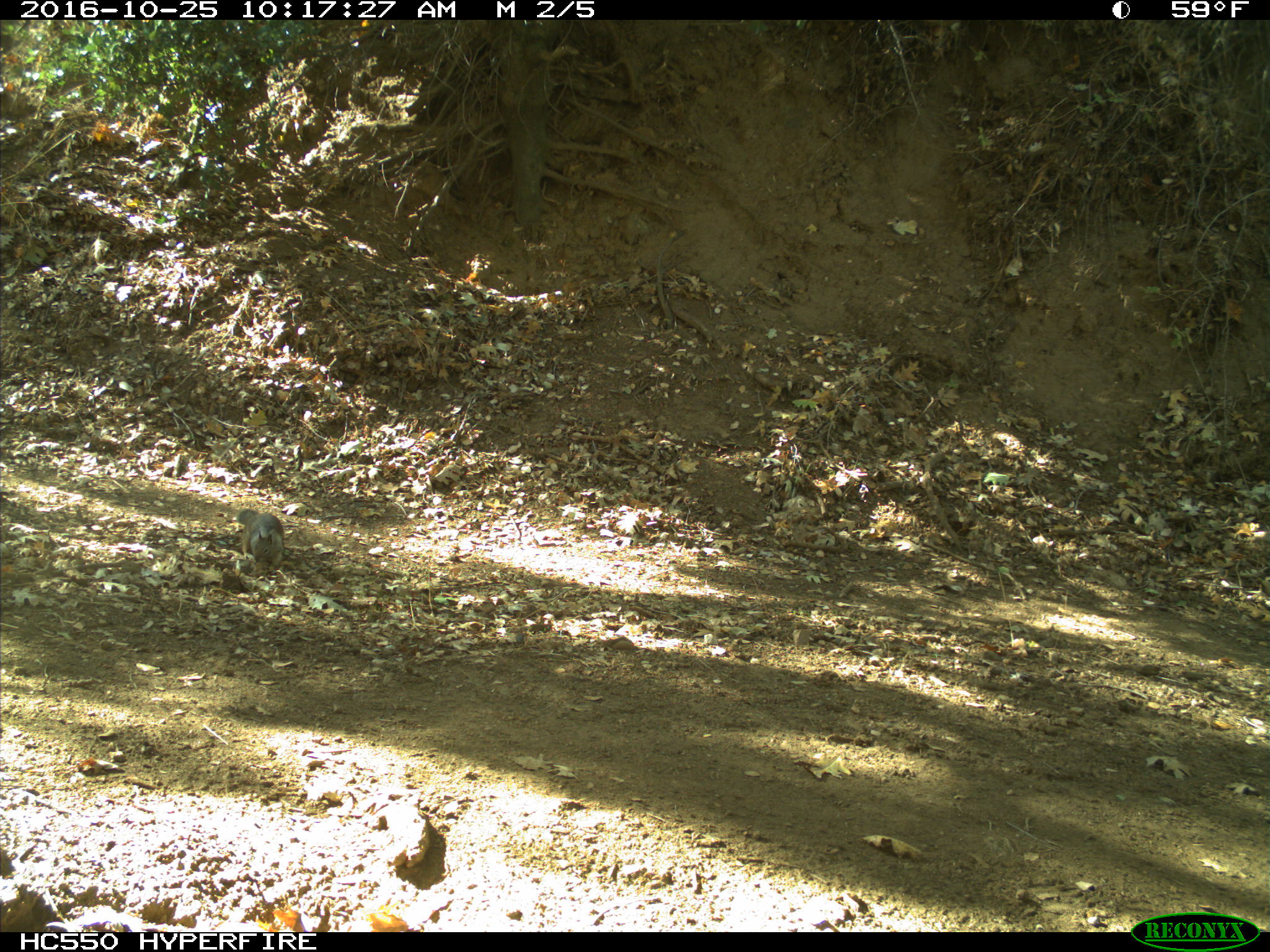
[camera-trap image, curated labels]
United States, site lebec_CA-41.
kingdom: Animalia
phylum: Chordata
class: Mammalia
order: Rodentia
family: Sciuridae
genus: Otospermophilus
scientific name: Otospermophilus beecheyi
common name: california ground squirrel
Otospermophilus beecheyi (california ground squirrel).